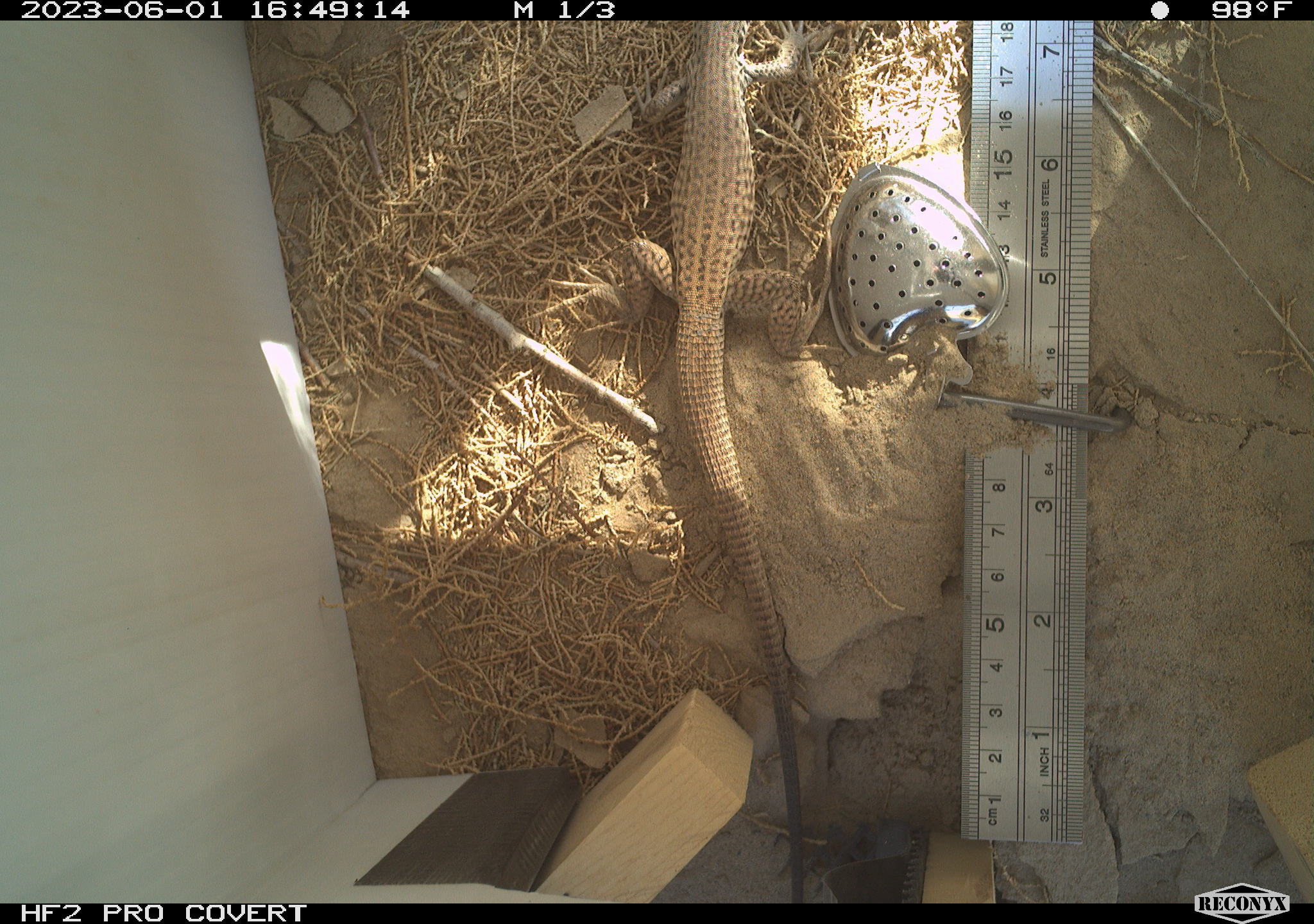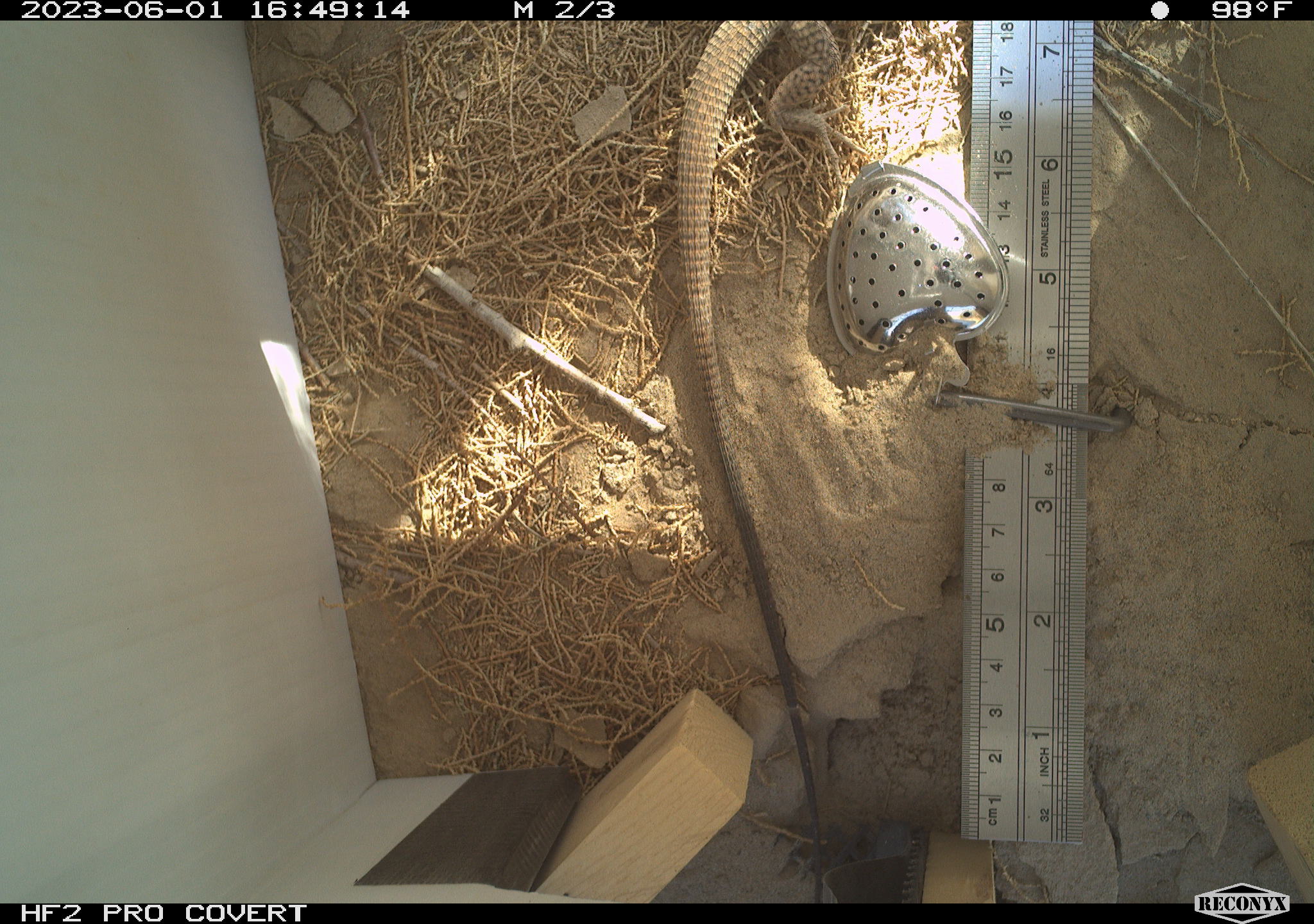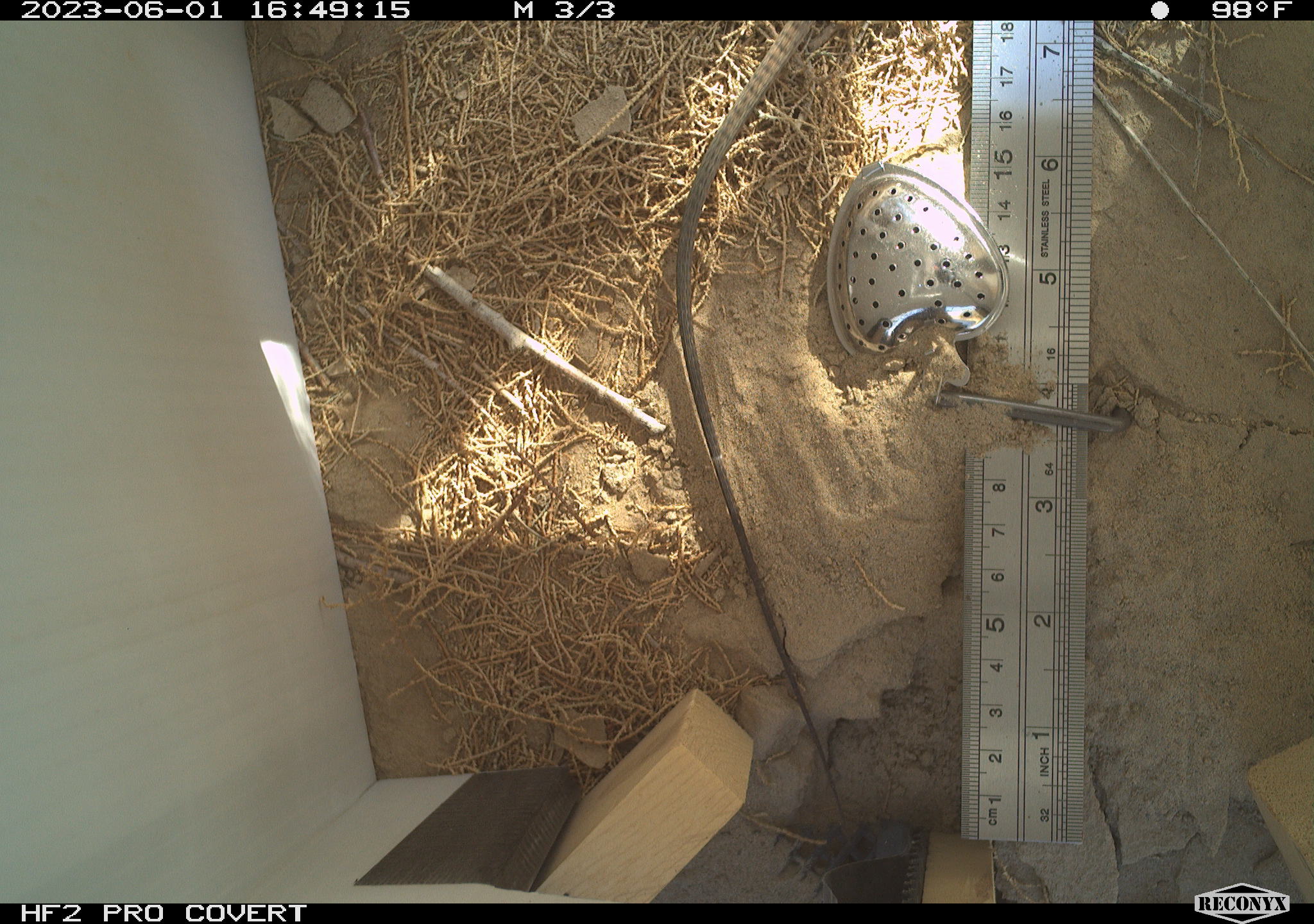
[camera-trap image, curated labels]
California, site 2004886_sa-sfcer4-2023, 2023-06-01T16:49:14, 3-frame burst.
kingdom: Animalia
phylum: Chordata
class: Reptilia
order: Squamata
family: Teiidae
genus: Aspidoscelis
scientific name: Aspidoscelis tigris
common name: western whiptail